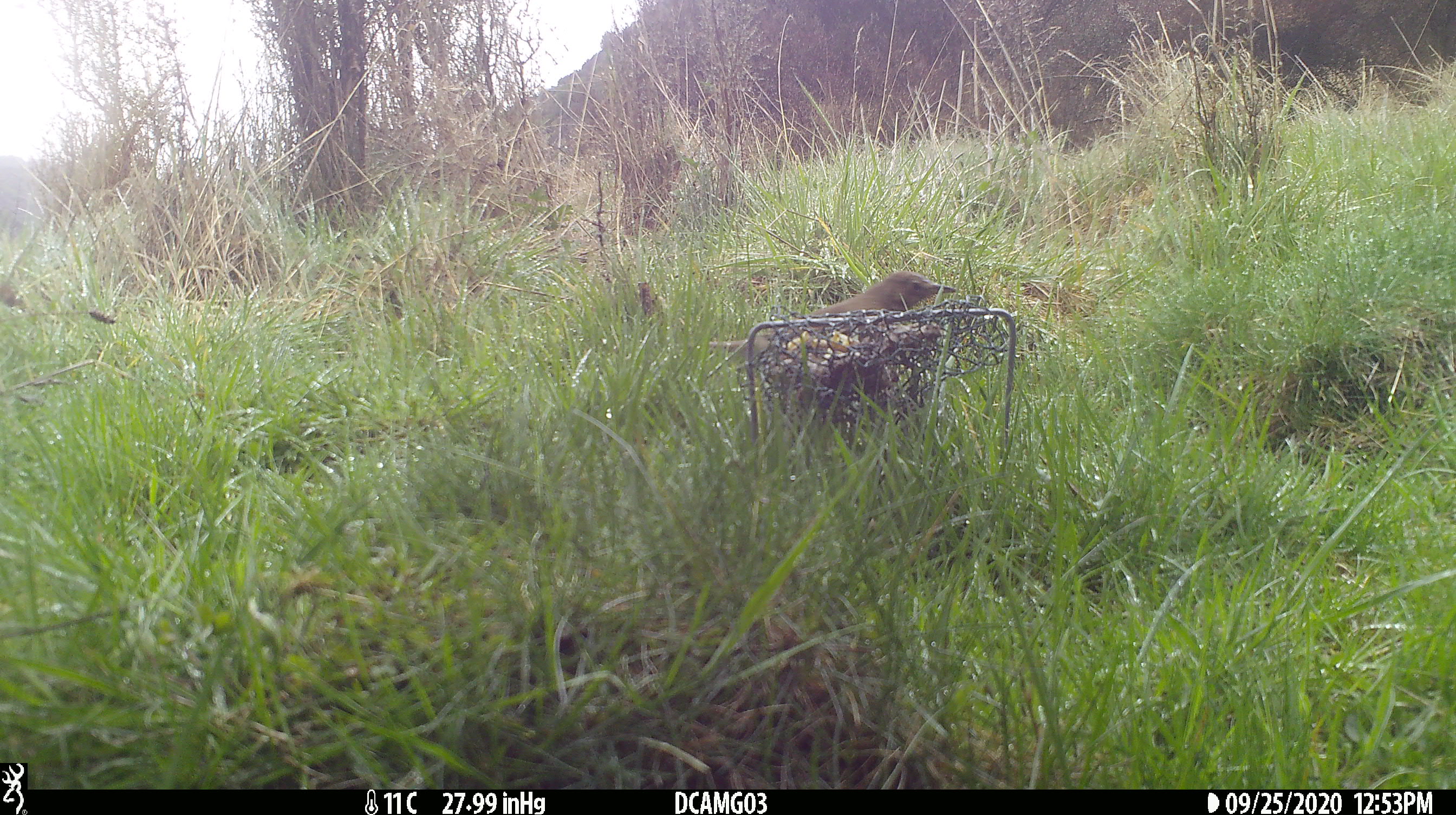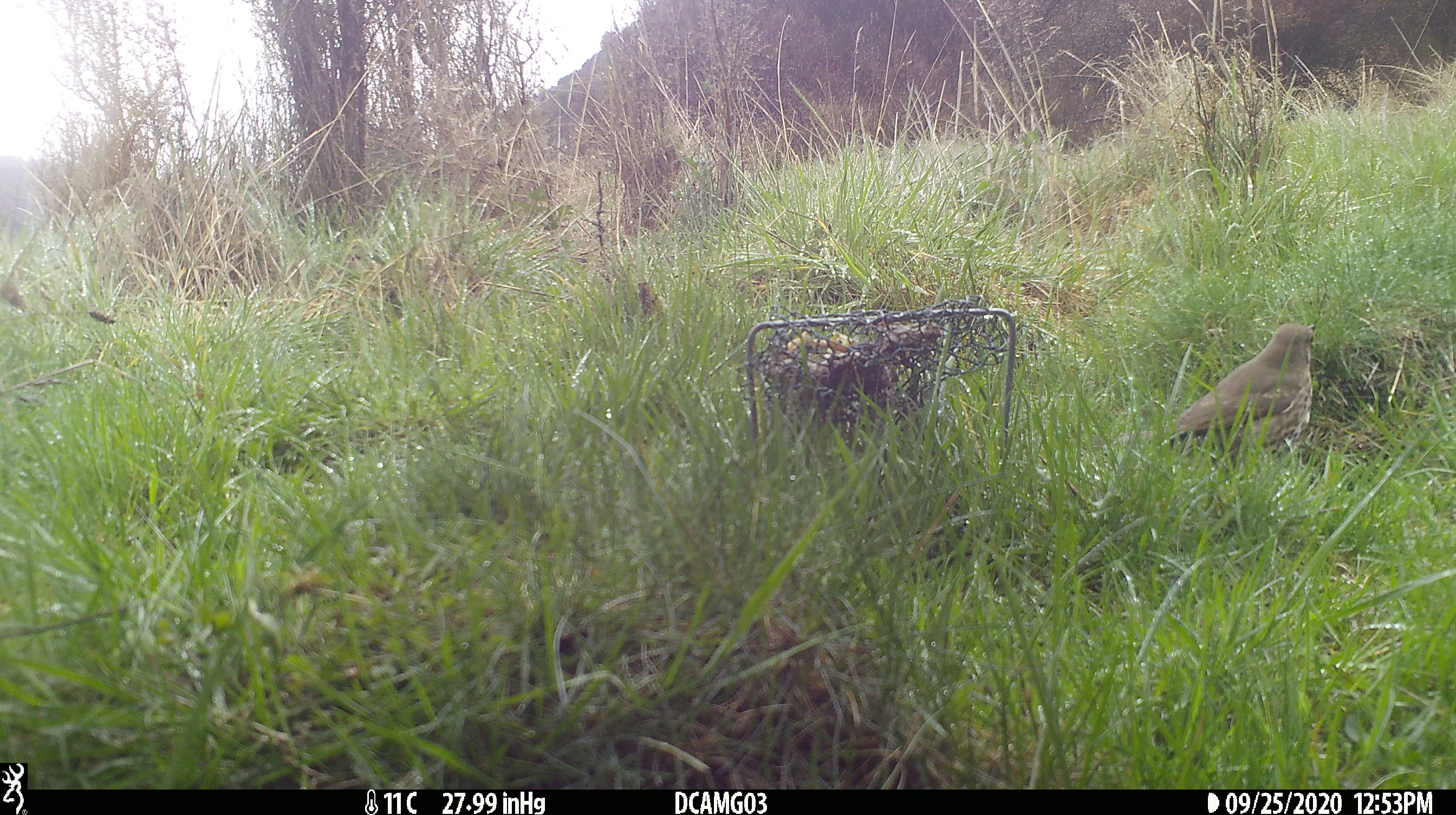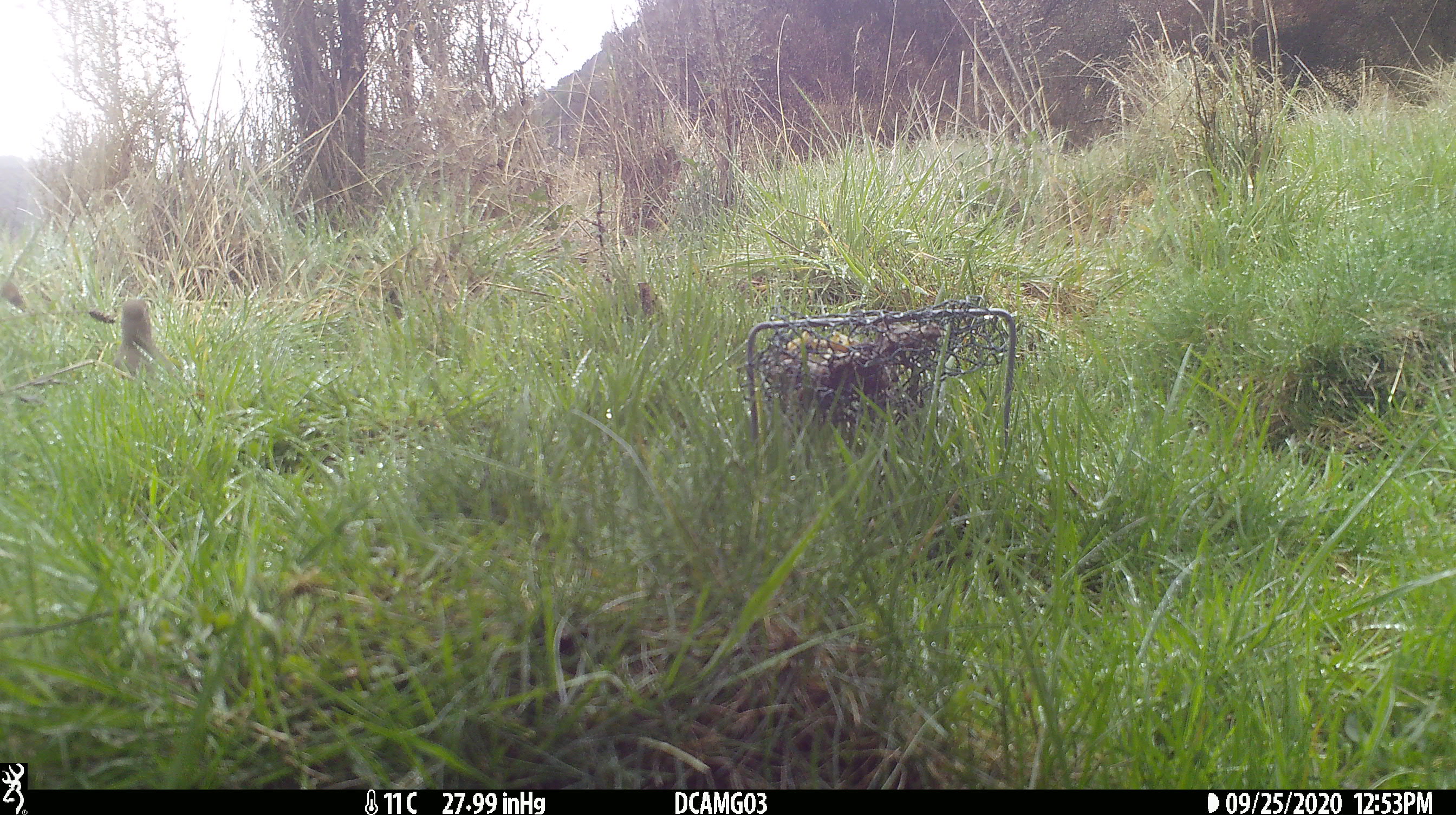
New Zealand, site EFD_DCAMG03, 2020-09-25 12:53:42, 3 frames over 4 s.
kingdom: Animalia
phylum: Chordata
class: Aves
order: Passeriformes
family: Turdidae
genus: Turdus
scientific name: Turdus philomelos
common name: song thrush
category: thrush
Thrush (song thrush) (Turdus philomelos).